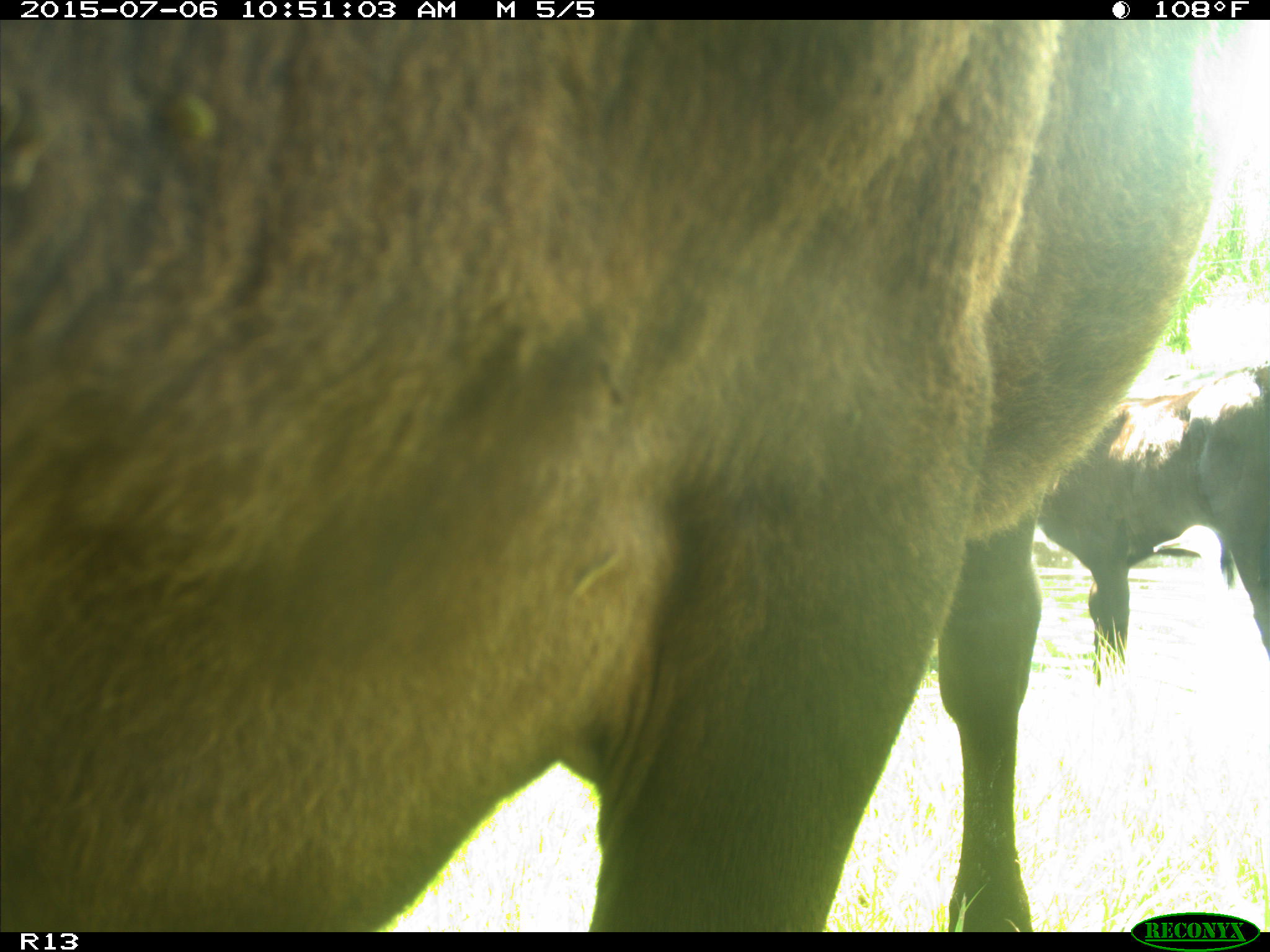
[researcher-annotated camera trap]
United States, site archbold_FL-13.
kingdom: Animalia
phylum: Chordata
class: Mammalia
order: Artiodactyla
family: Bovidae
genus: Bos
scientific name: Bos taurus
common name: domestic cow